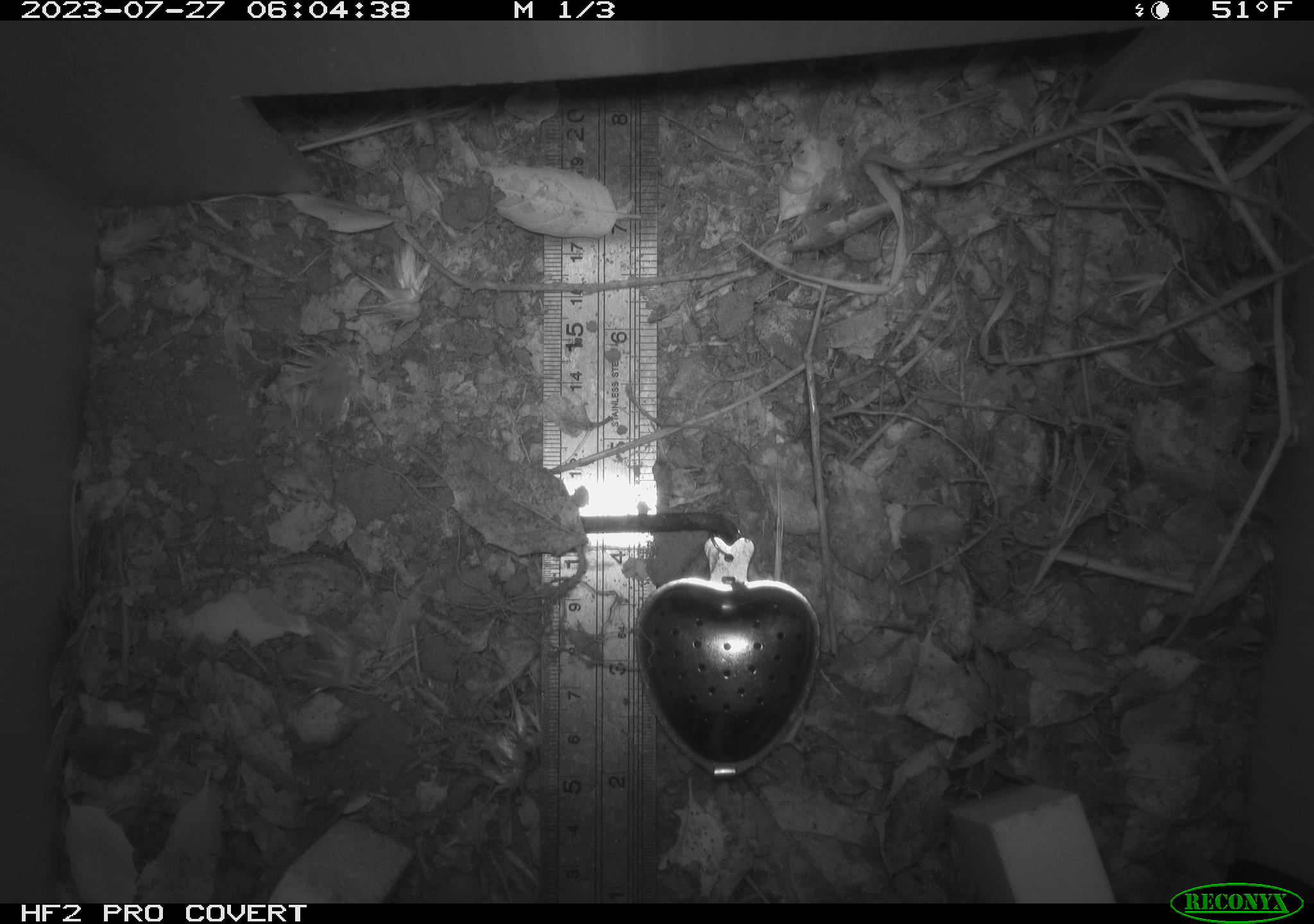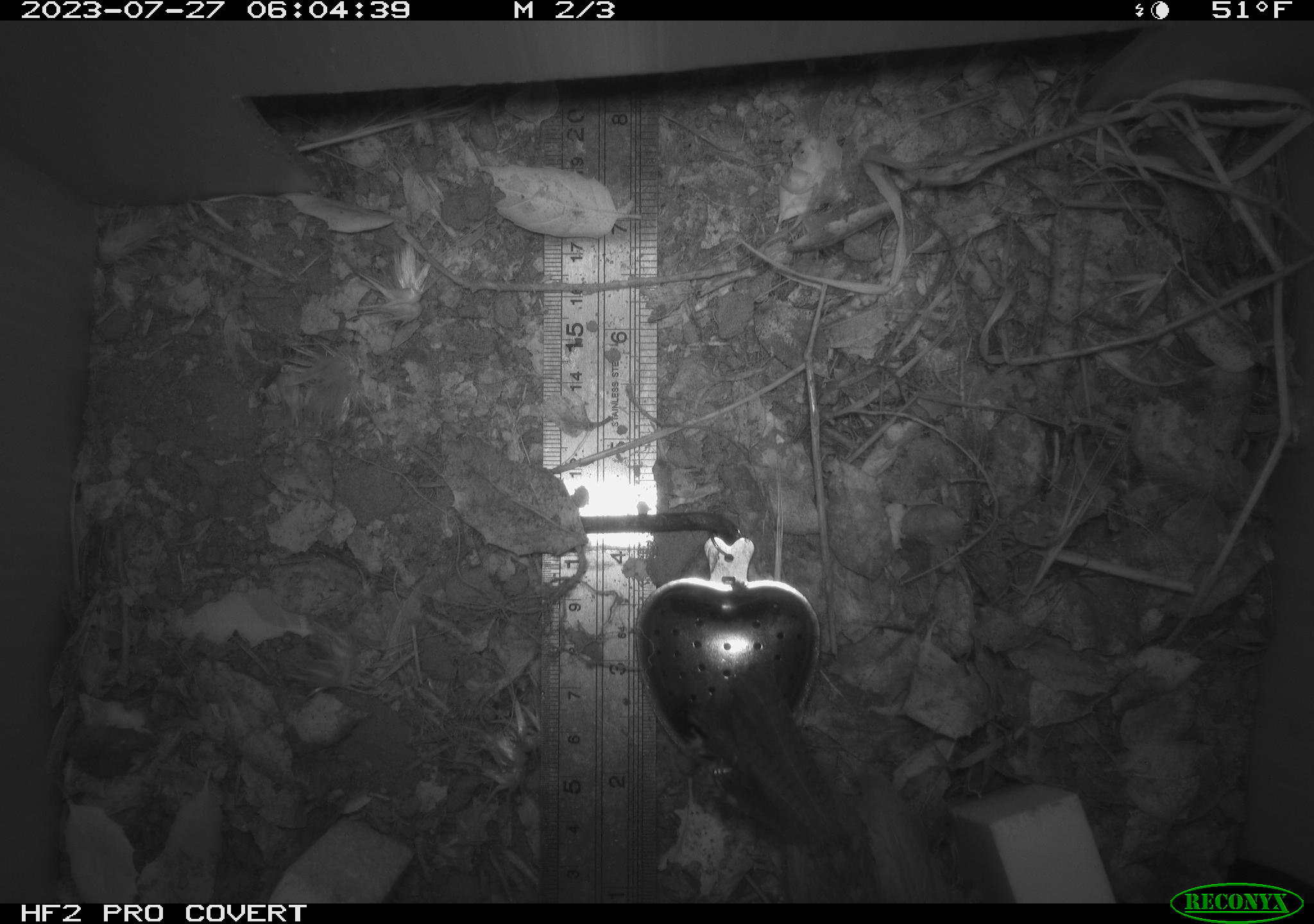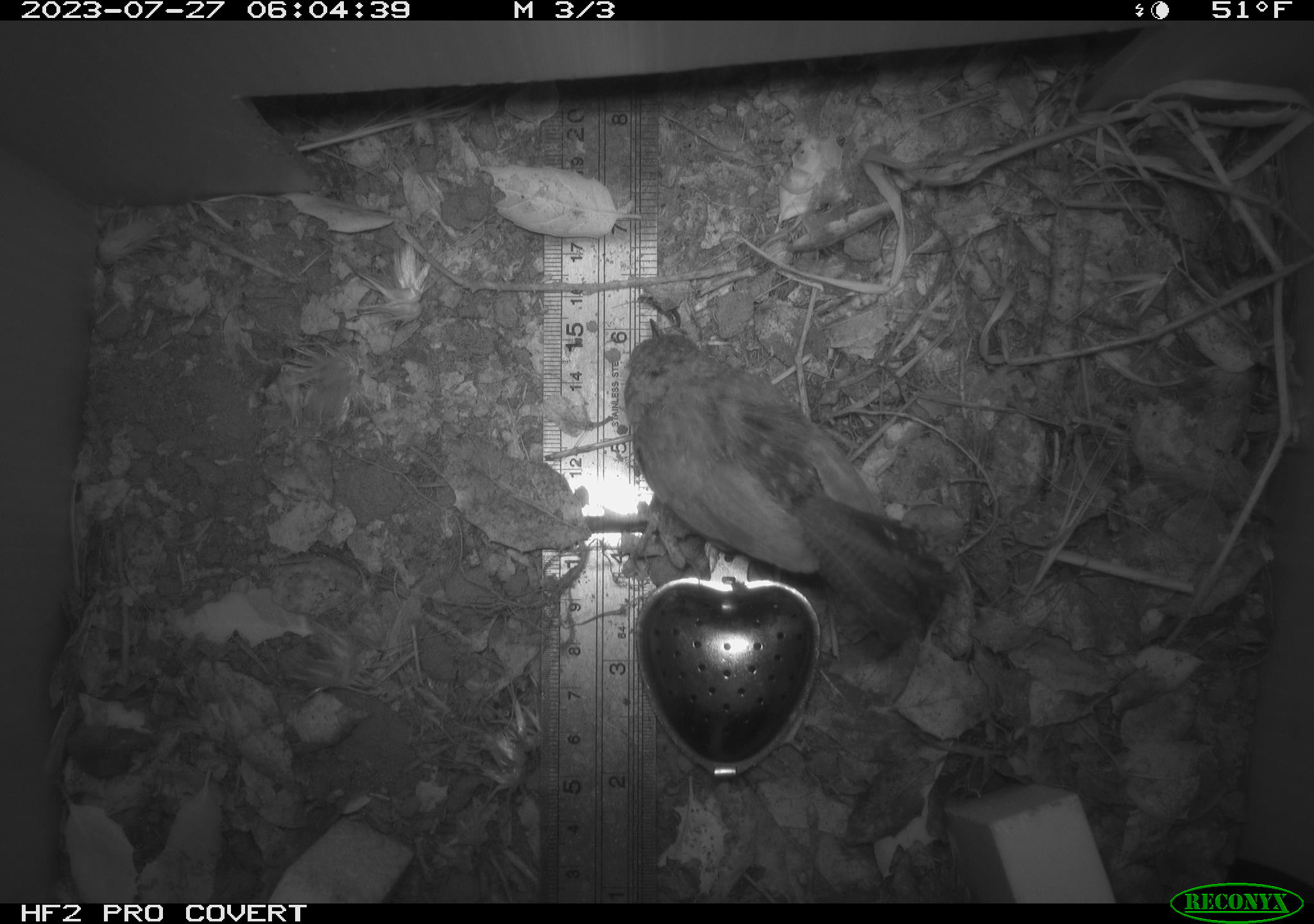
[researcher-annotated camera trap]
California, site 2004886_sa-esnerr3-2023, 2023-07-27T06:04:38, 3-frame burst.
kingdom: Animalia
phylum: Chordata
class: Aves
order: Passeriformes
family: Troglodytidae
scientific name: Troglodytidae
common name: wren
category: troglodytidae family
Troglodytidae family (wren) (Troglodytidae).